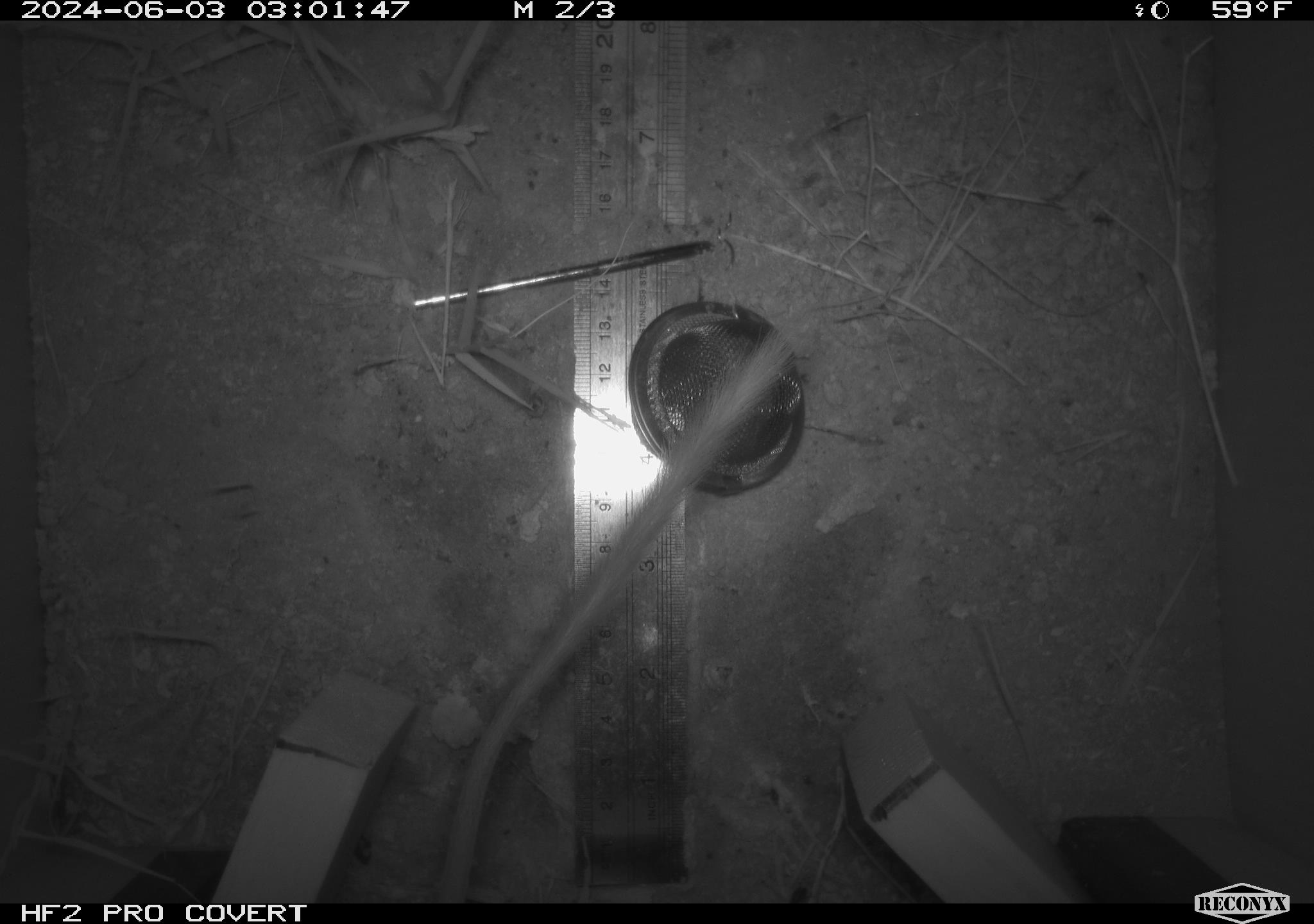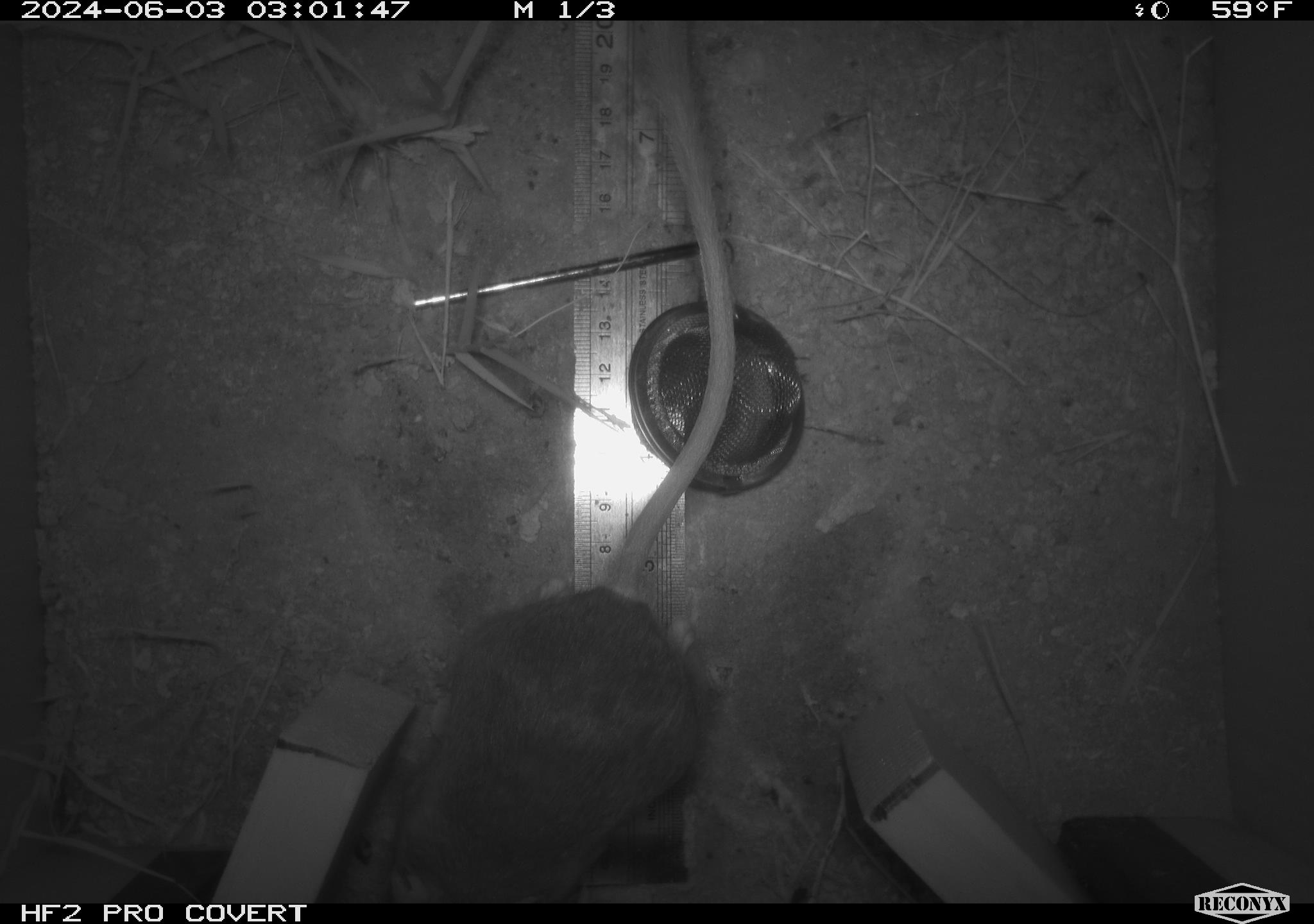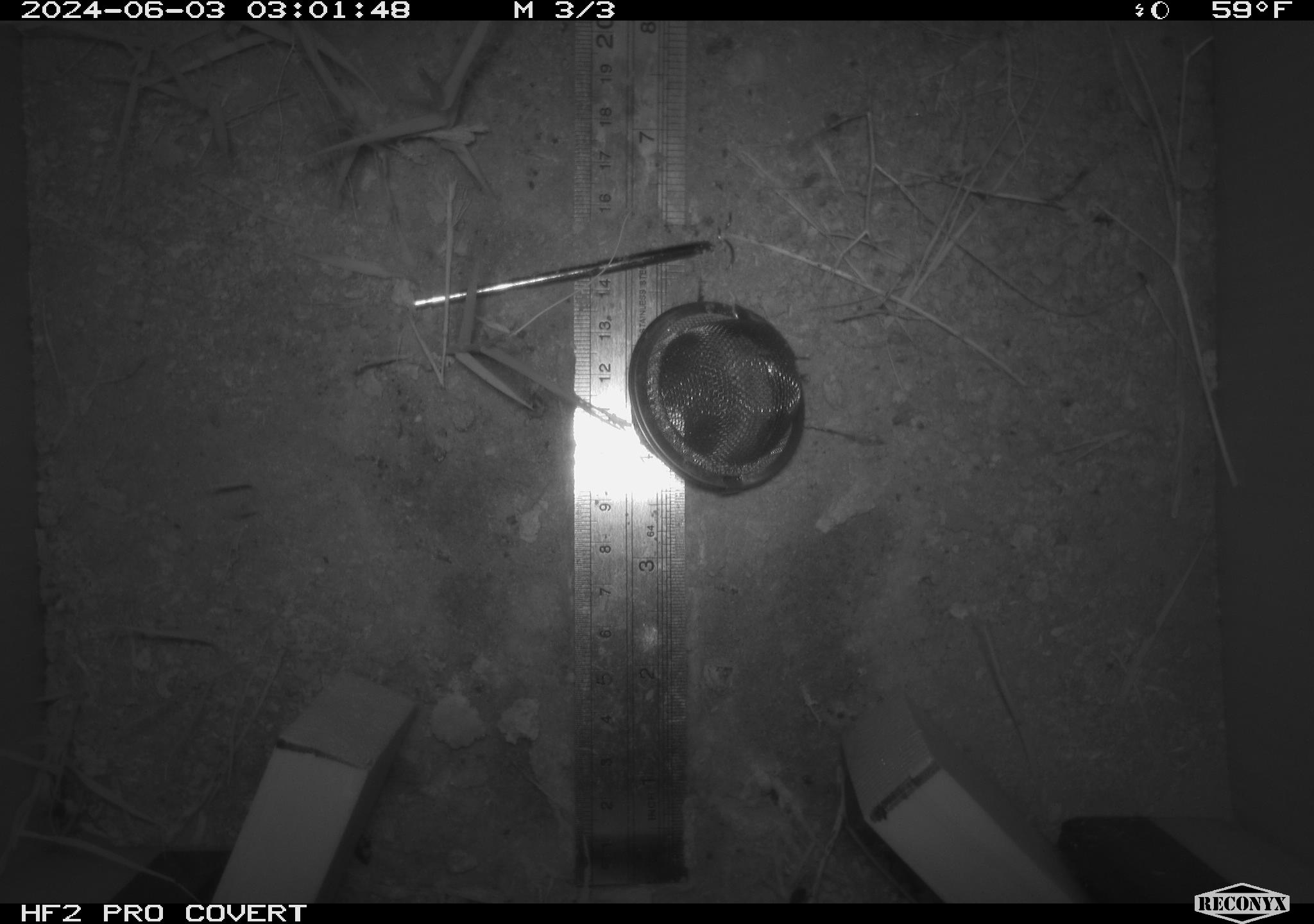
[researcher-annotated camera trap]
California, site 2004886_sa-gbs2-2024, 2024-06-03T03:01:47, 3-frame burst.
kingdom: Animalia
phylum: Chordata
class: Mammalia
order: Rodentia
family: Heteromyidae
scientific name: Heteromyidae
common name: kangaroo rats and pocket mice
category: heteromyidae family